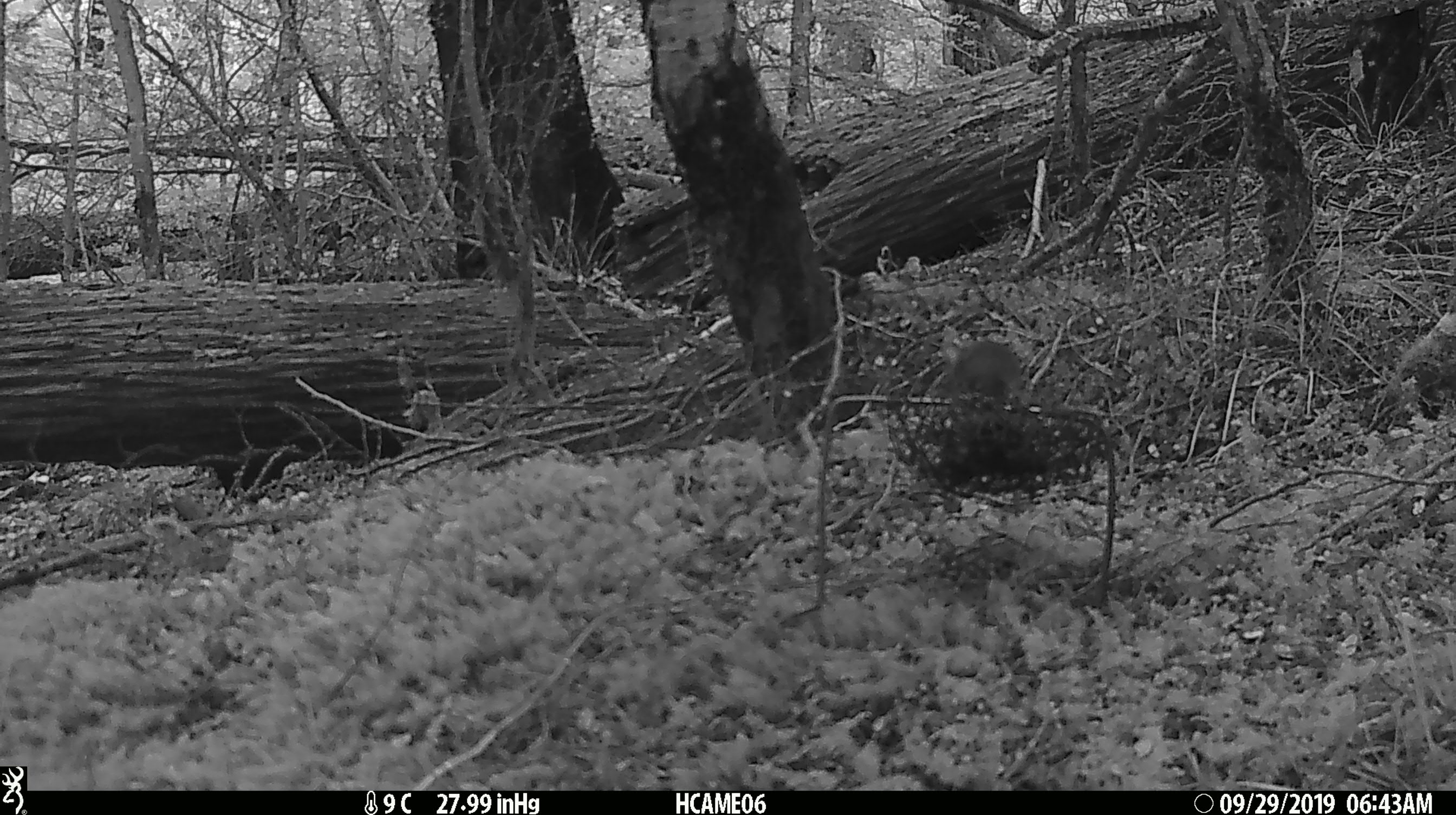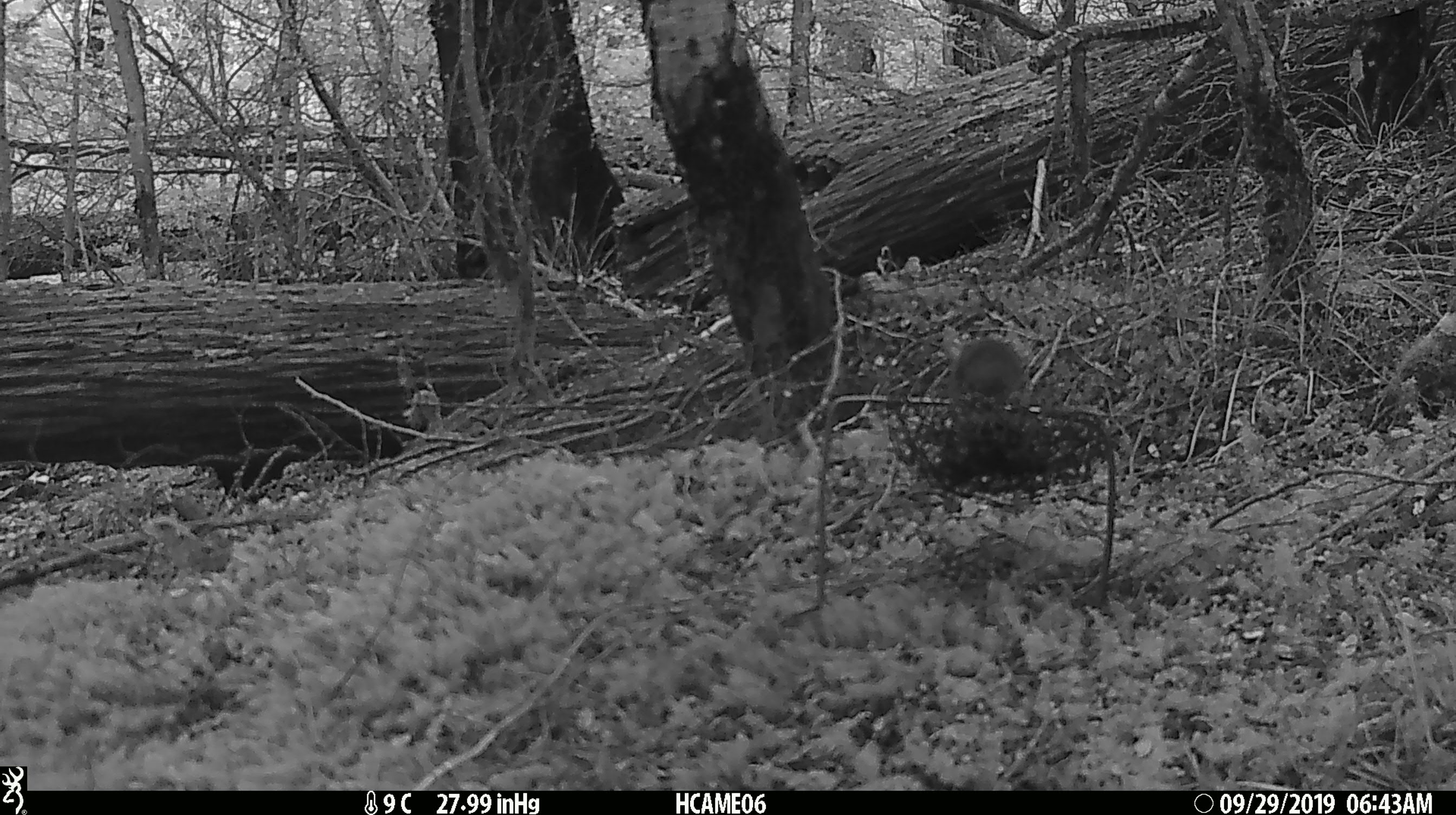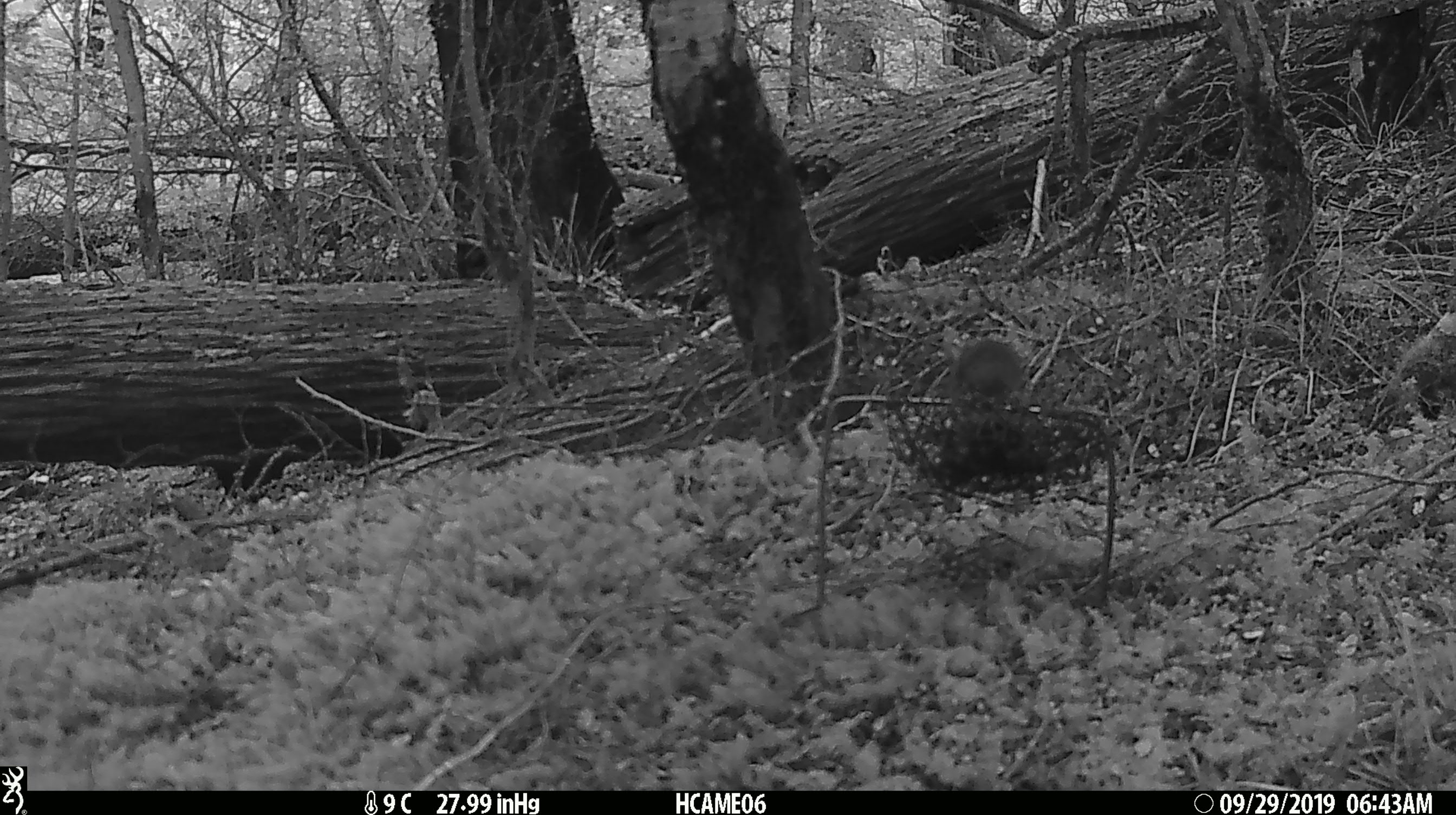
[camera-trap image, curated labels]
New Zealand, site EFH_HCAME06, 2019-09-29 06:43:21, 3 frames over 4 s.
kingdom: Animalia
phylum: Chordata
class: Mammalia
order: Rodentia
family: Muridae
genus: Mus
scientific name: Mus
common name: mouse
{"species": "mouse (Mus)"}